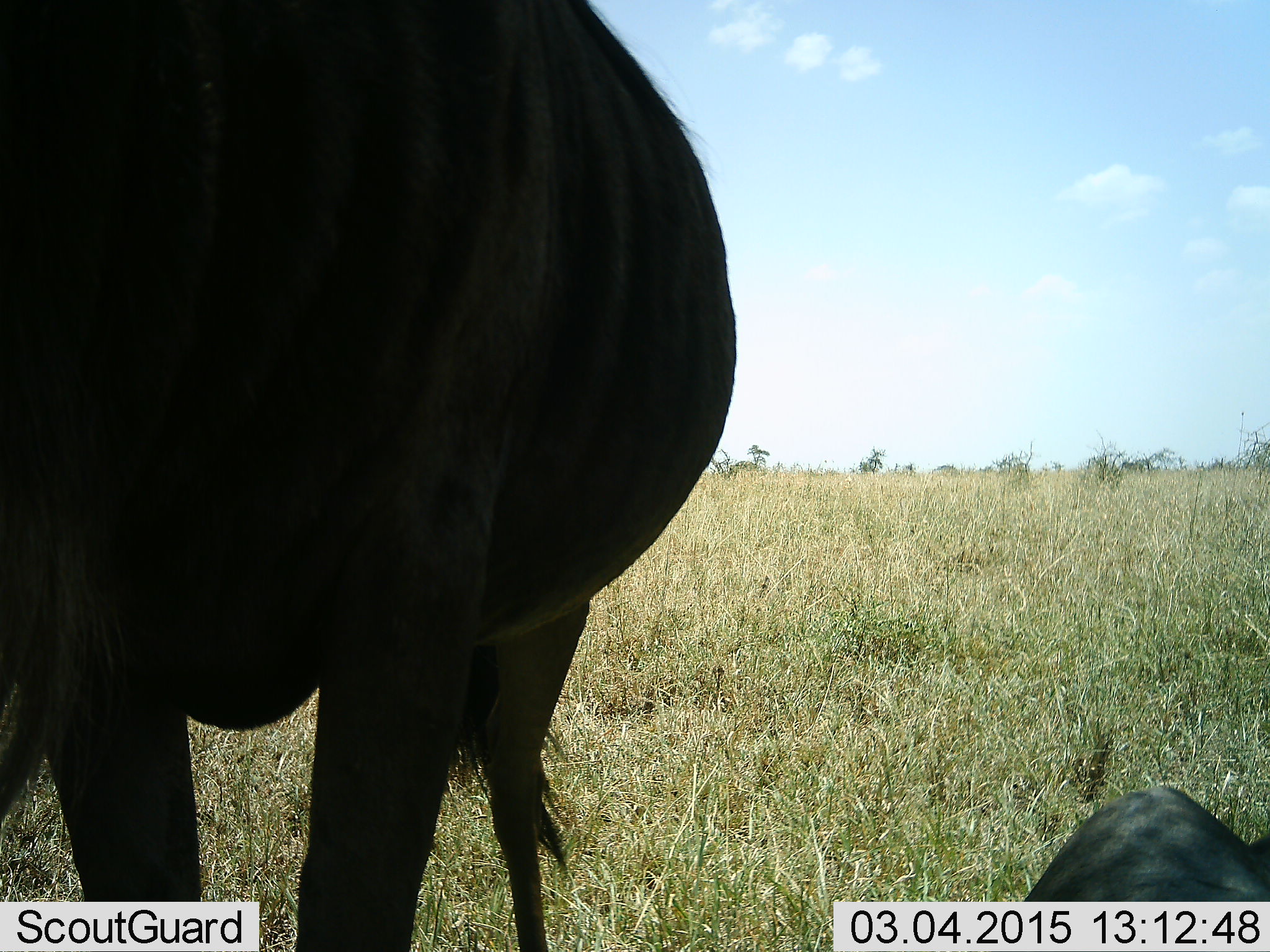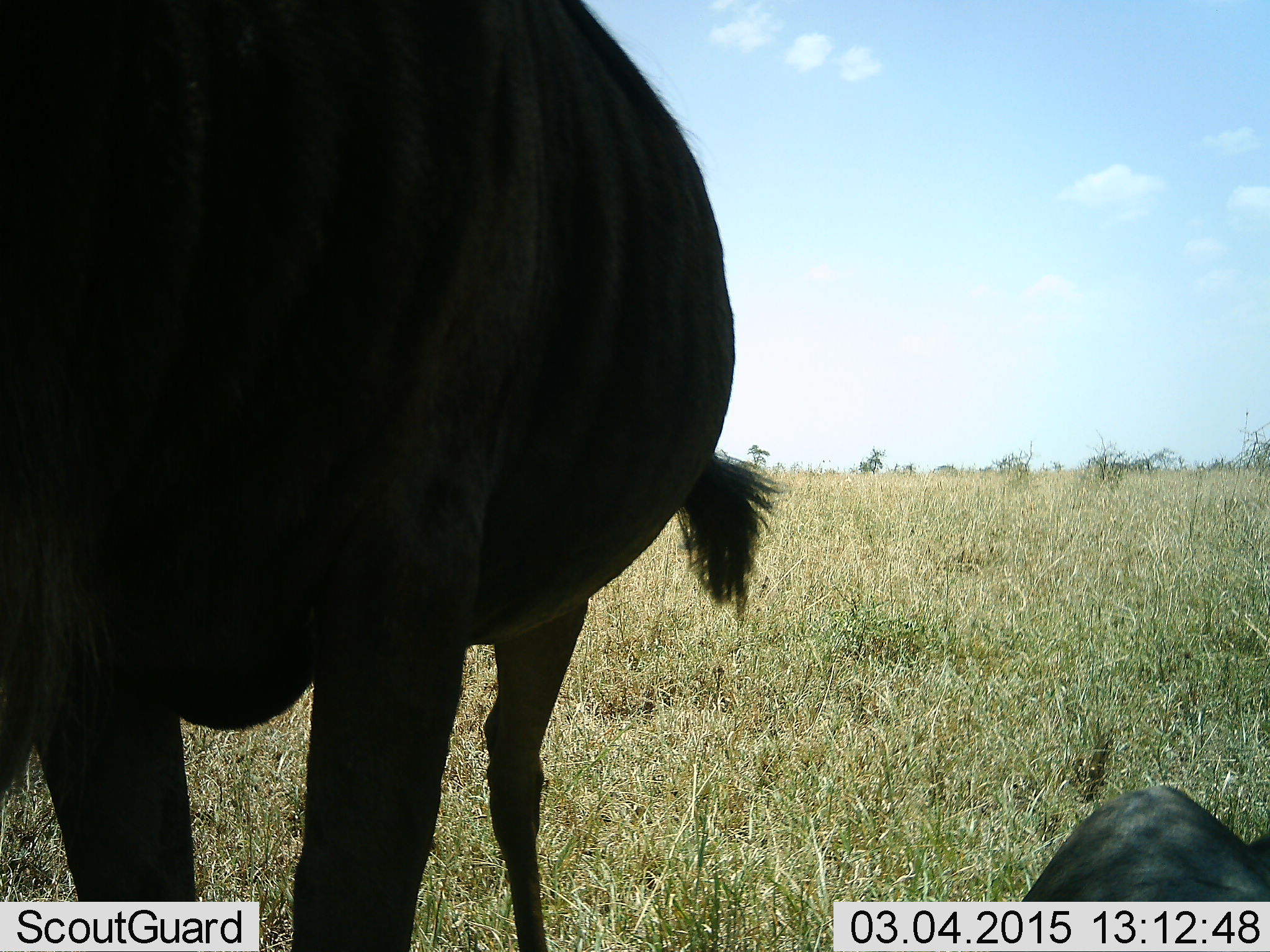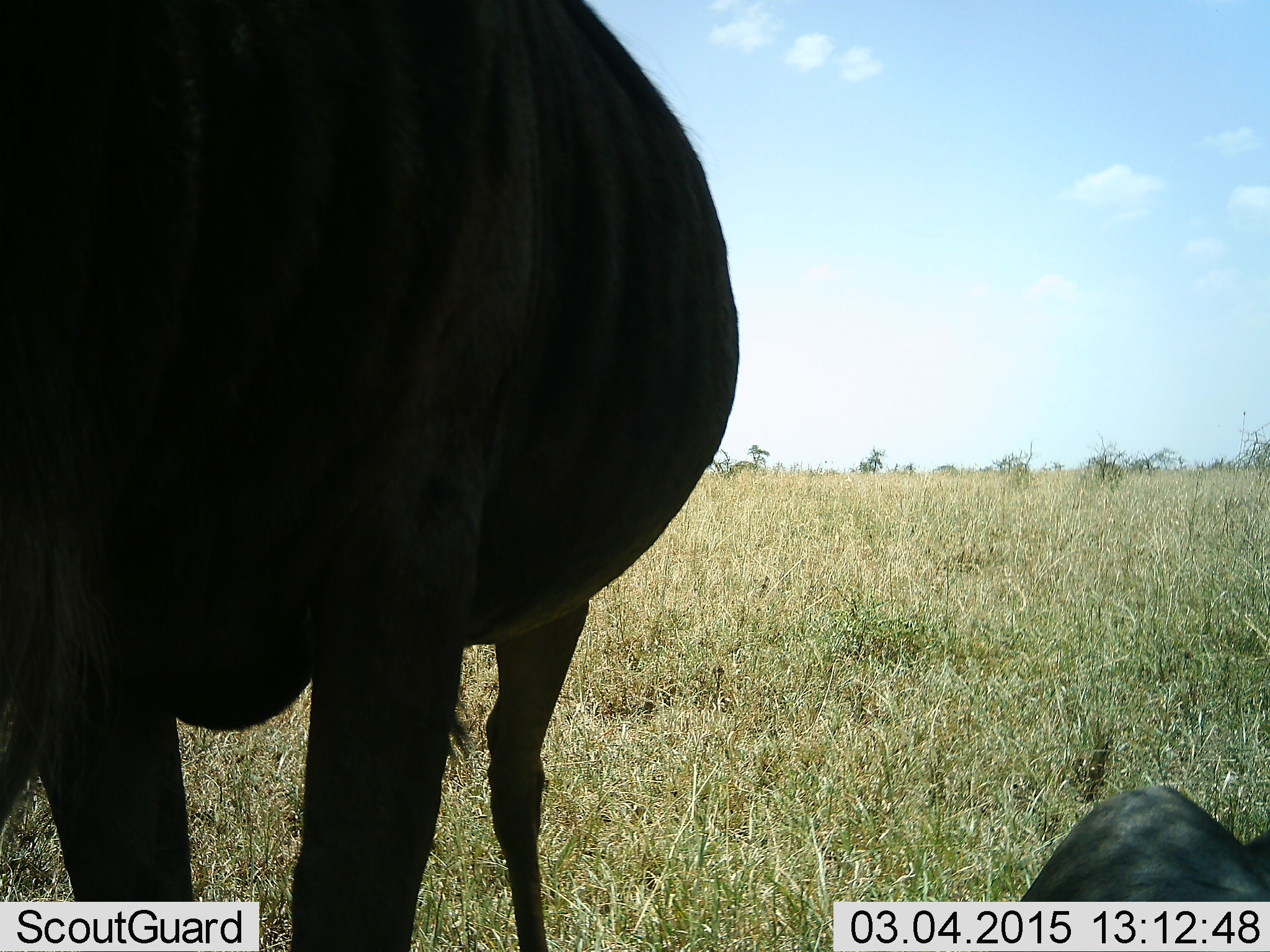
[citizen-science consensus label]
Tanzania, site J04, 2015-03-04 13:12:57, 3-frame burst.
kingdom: Animalia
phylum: Chordata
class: Mammalia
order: Artiodactyla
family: Bovidae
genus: Connochaetes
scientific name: Connochaetes taurinus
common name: blue wildebeest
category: wildebeest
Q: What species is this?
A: Wildebeest (blue wildebeest) (Connochaetes taurinus).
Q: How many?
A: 2.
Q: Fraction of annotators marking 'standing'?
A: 90%.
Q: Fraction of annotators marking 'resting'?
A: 80%.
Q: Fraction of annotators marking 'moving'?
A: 30%.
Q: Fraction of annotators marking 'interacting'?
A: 0%.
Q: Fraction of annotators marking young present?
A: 10%.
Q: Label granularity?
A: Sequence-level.